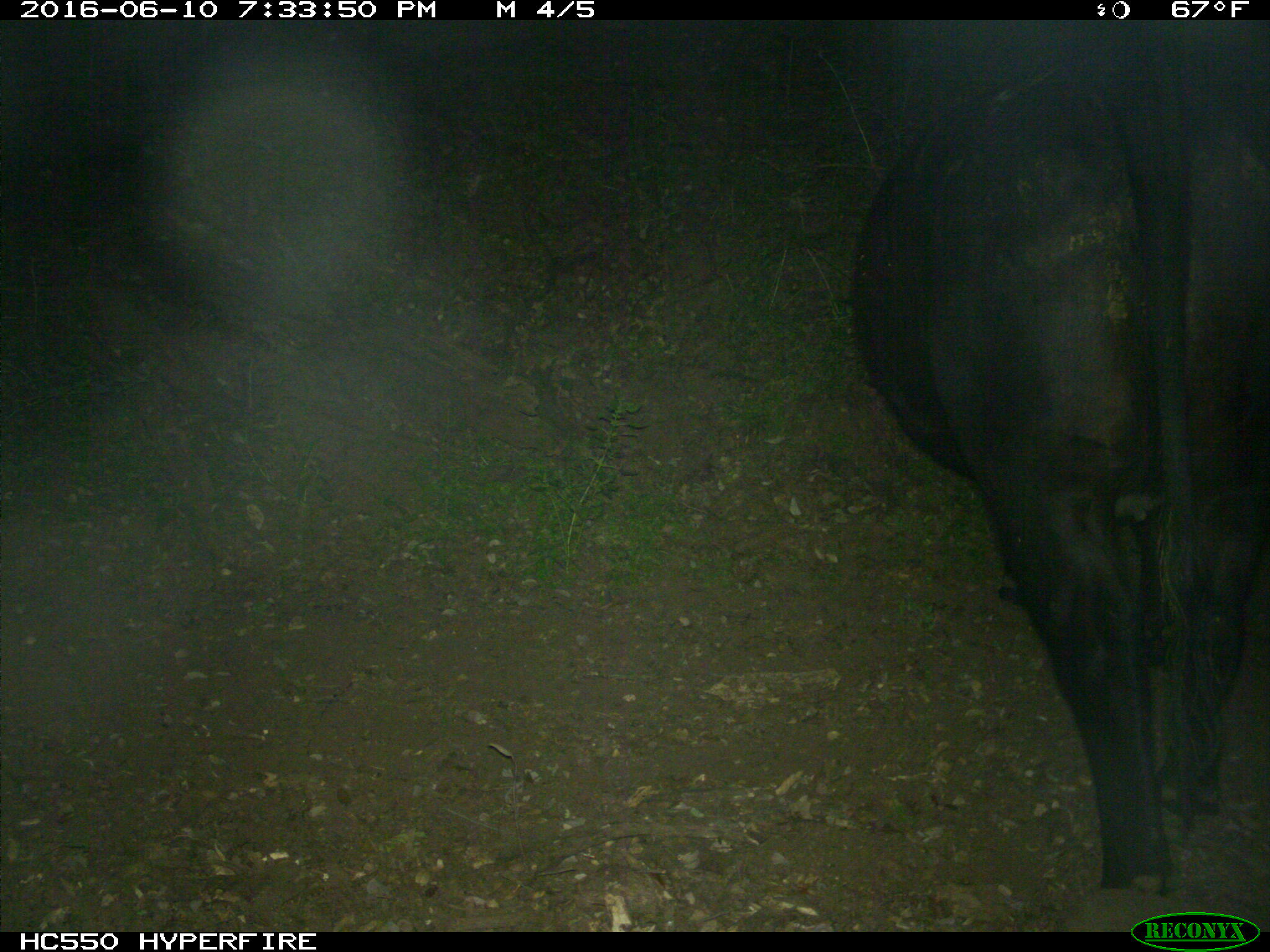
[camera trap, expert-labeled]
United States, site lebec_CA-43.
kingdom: Animalia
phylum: Chordata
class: Mammalia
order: Artiodactyla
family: Bovidae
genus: Bos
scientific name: Bos taurus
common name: domestic cow